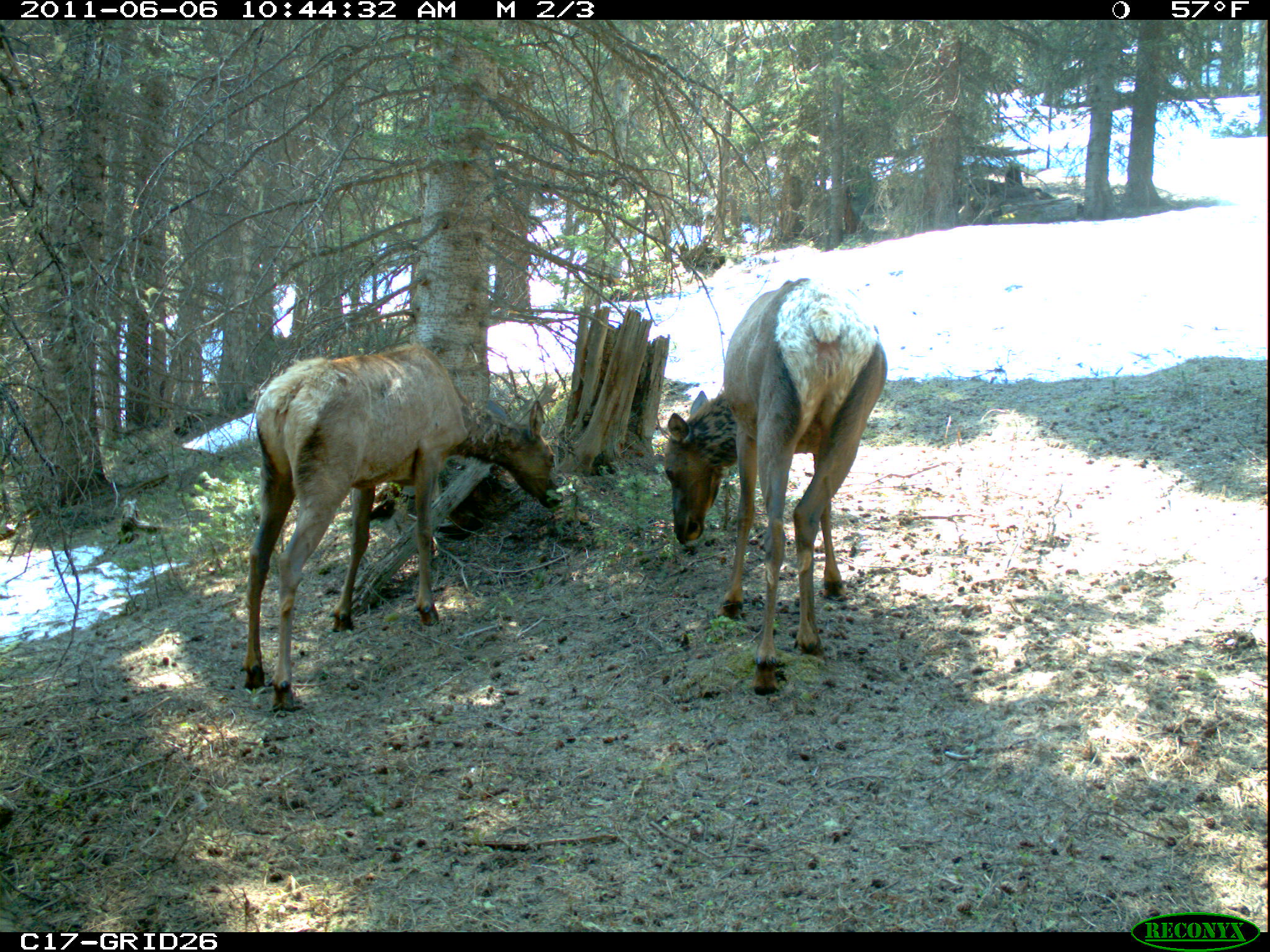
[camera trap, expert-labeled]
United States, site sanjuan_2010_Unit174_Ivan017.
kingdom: Animalia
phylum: Chordata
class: Mammalia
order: Artiodactyla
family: Cervidae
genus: Cervus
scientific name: Cervus elaphus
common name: red deer